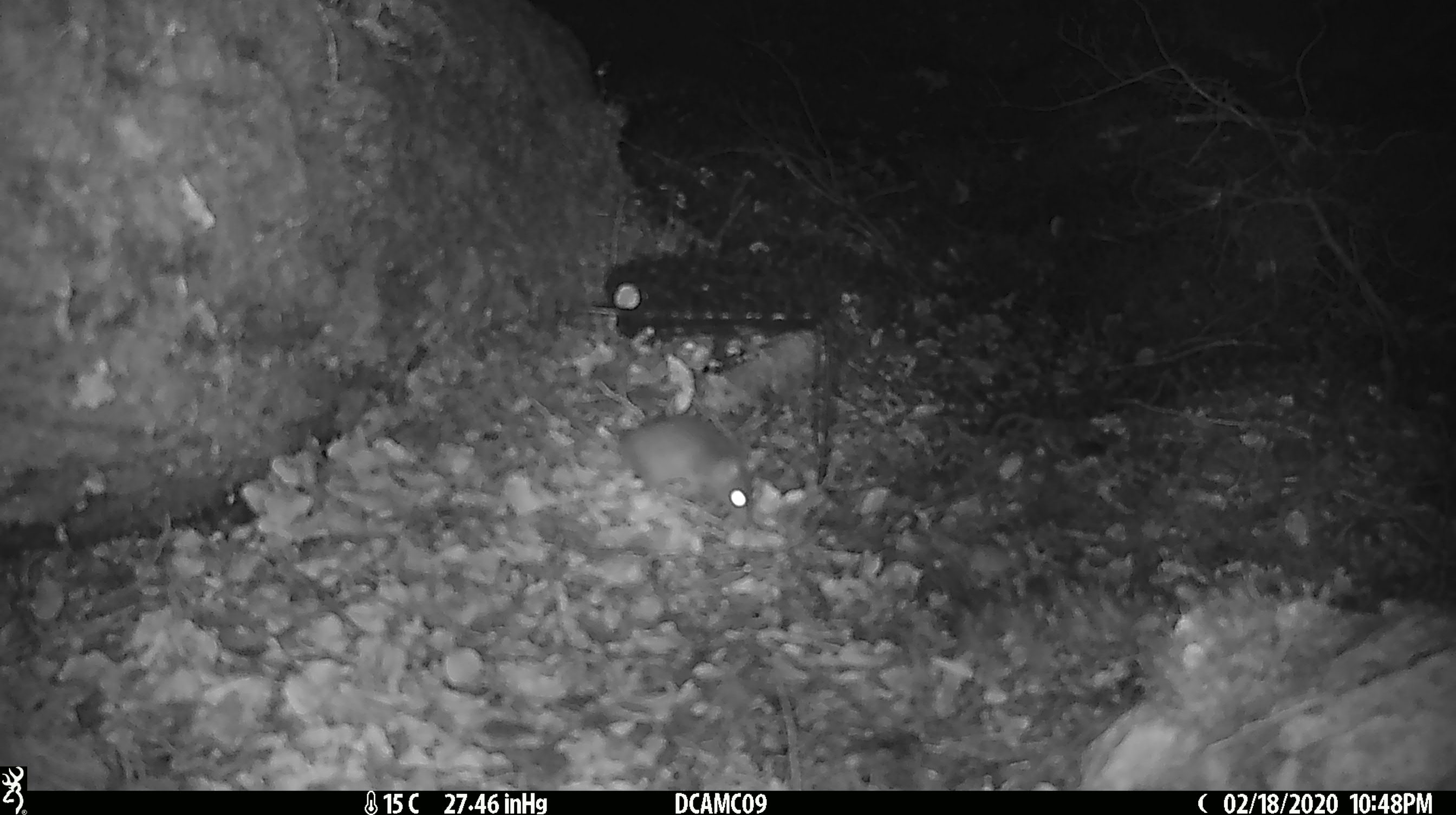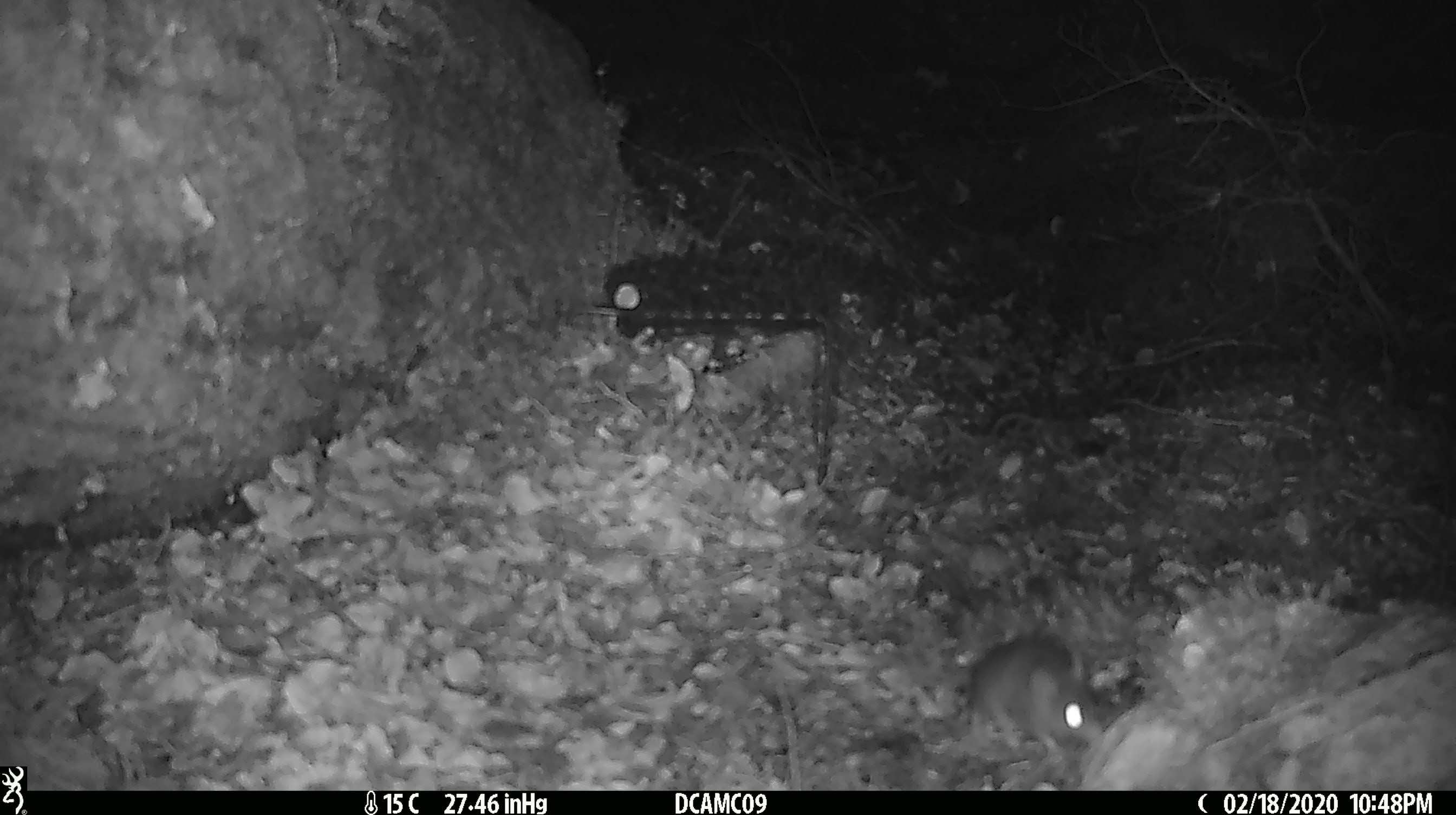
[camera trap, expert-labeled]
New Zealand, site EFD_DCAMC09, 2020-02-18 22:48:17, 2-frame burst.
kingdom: Animalia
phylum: Chordata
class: Mammalia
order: Rodentia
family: Muridae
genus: Mus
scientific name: Mus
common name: mouse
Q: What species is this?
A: Mouse (Mus).